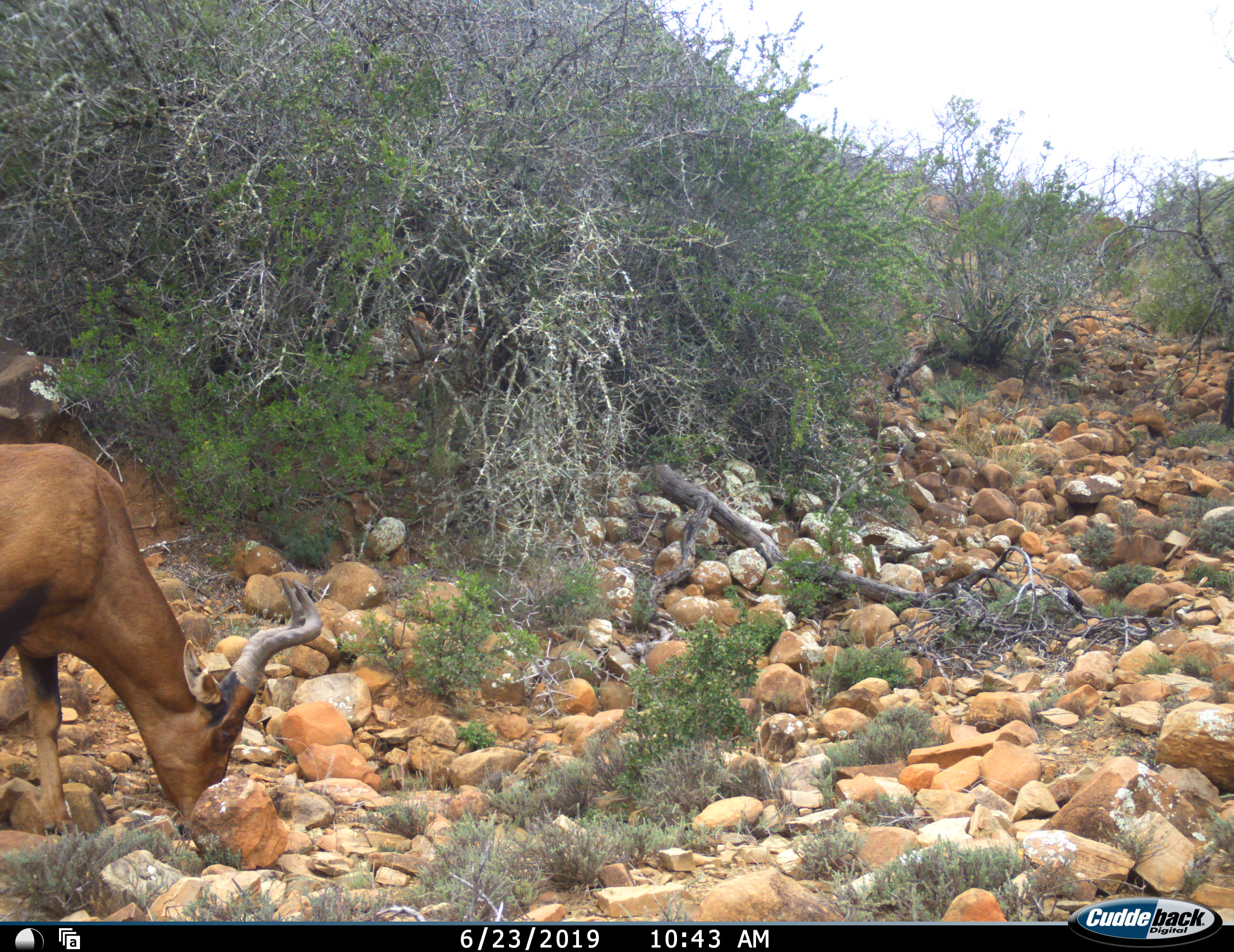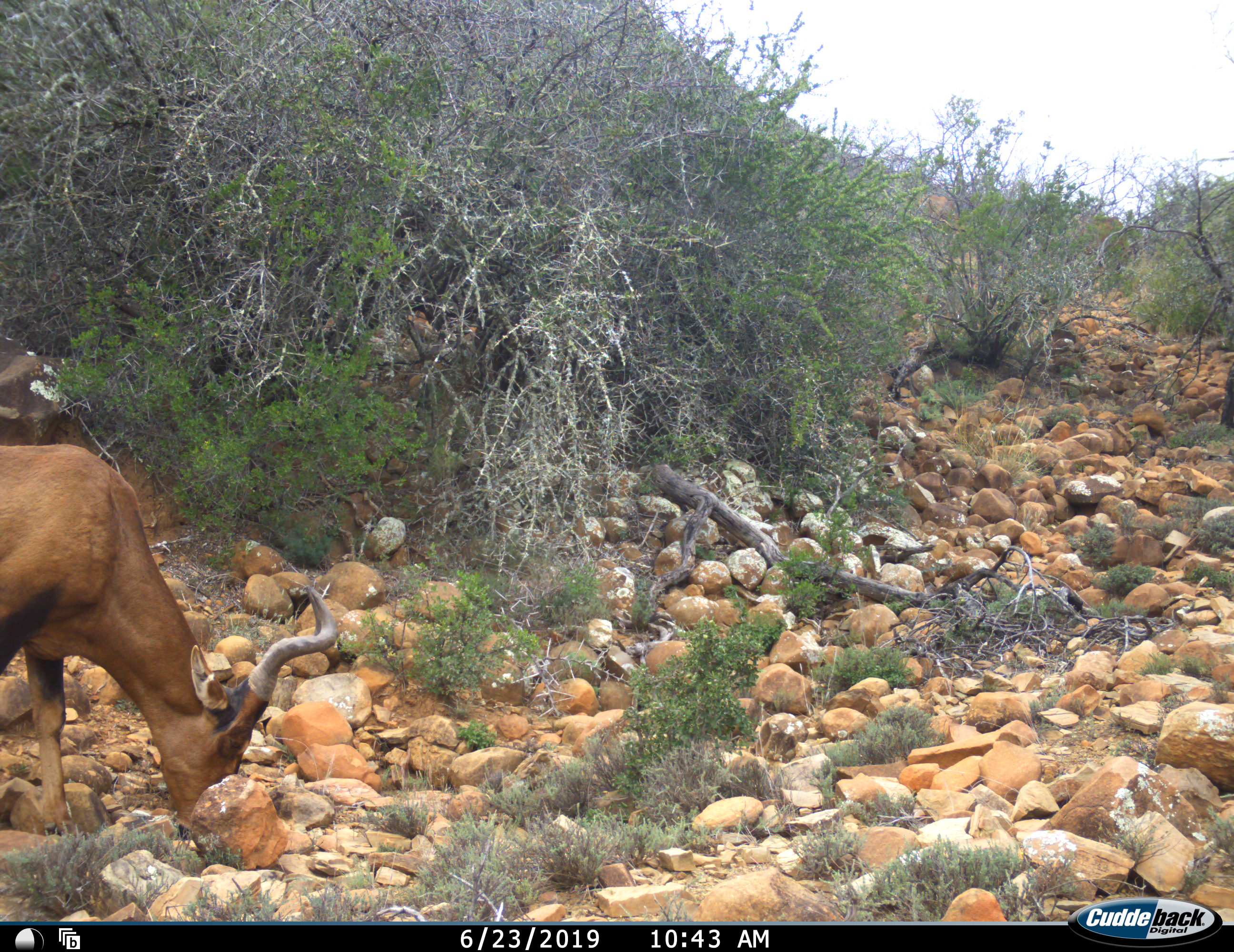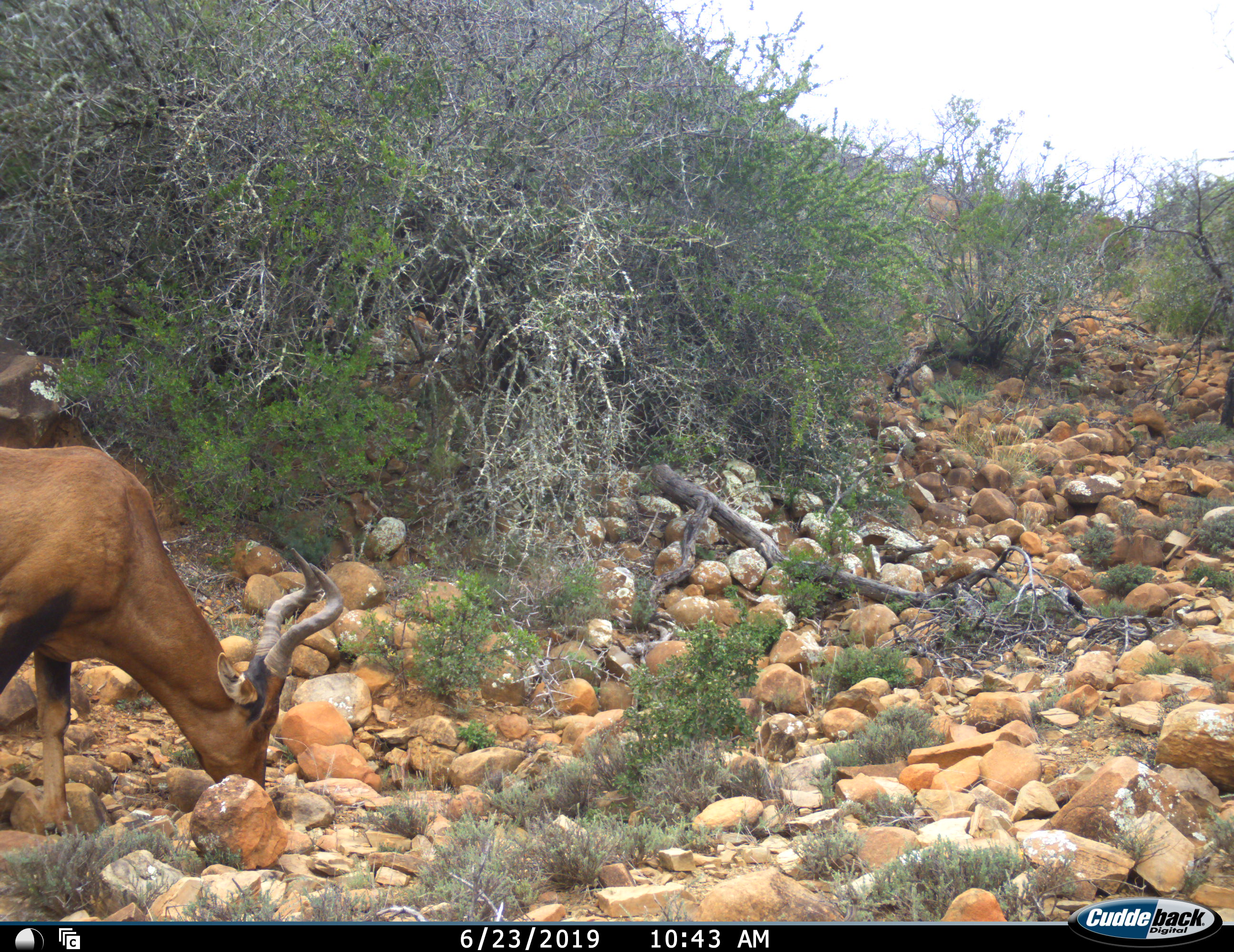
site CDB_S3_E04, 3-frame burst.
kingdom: Animalia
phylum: Chordata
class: Mammalia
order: Artiodactyla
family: Bovidae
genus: Alcelaphus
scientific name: Alcelaphus buselaphus caama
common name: red hartebeest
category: hartebeestred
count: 1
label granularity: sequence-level